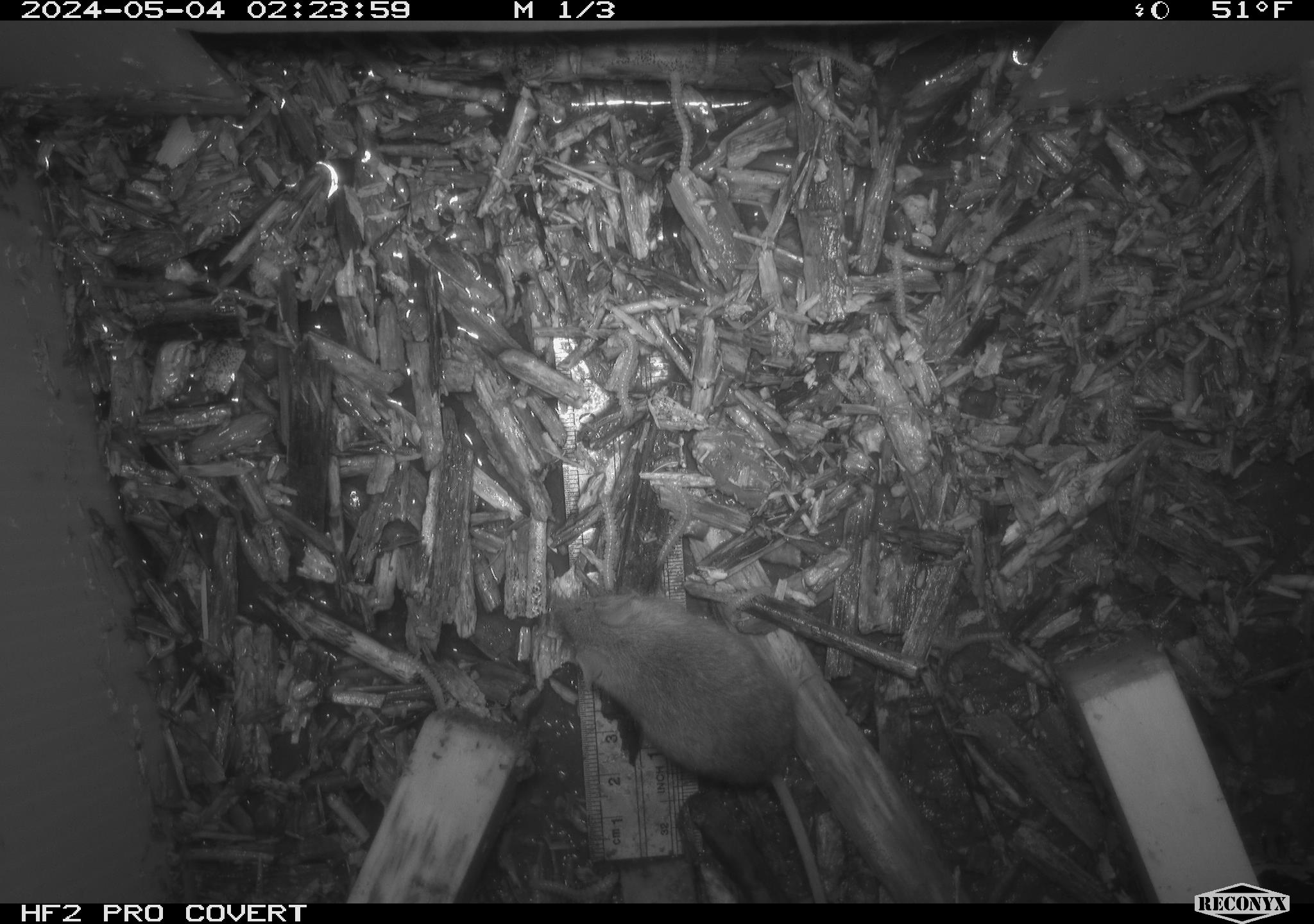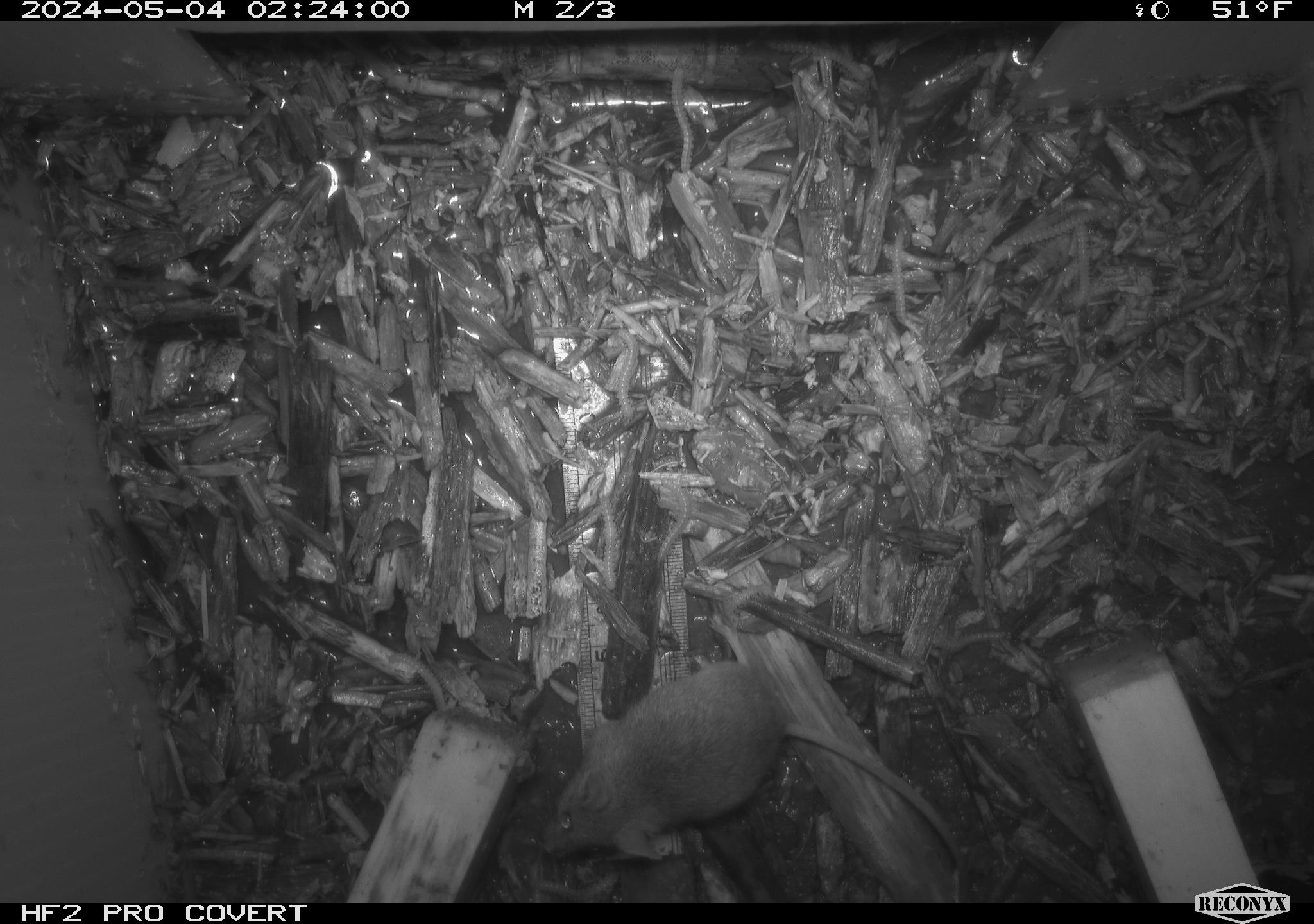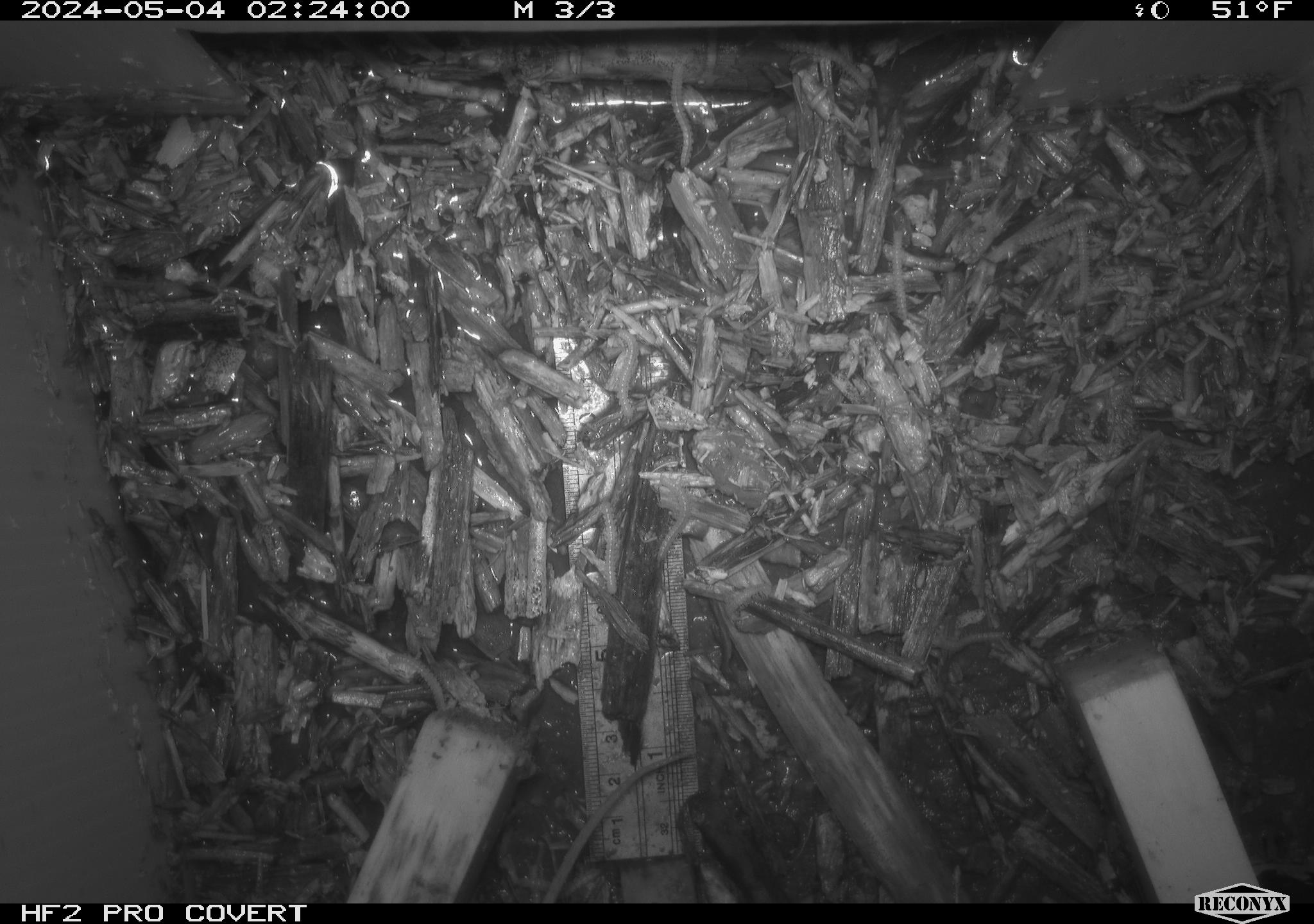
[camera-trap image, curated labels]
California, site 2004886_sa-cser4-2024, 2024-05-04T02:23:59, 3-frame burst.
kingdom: Animalia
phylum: Chordata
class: Mammalia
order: Eulipotyphla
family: Soricidae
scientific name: Soricidae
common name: shrews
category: soricidae family